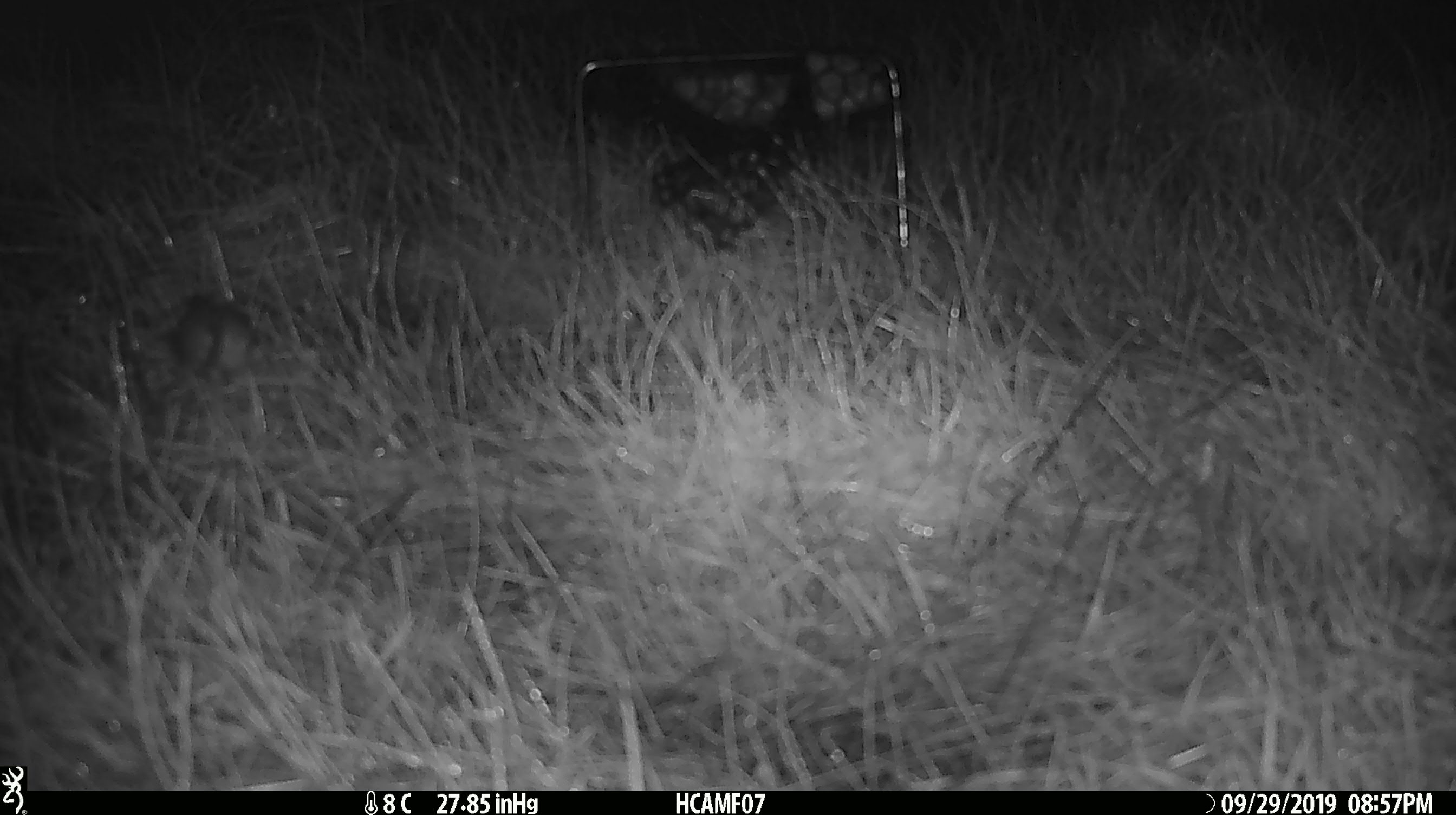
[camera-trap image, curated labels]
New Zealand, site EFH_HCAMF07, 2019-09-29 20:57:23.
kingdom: Animalia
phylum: Chordata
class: Mammalia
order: Rodentia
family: Muridae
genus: Mus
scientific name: Mus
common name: mouse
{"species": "mouse (Mus)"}